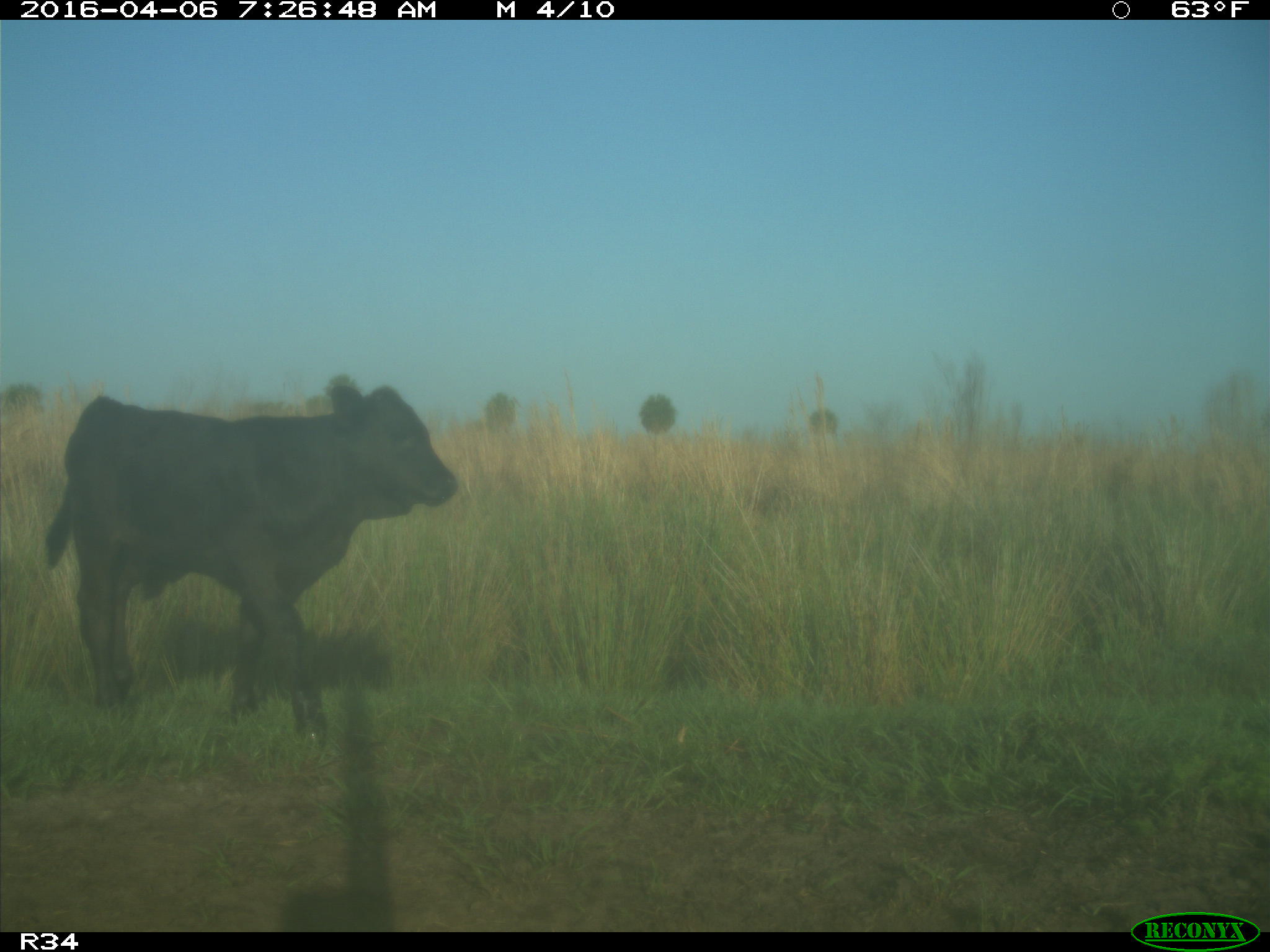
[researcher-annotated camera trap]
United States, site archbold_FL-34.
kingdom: Animalia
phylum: Chordata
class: Mammalia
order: Artiodactyla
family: Bovidae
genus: Bos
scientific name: Bos taurus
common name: domestic cow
Bos taurus (domestic cow).